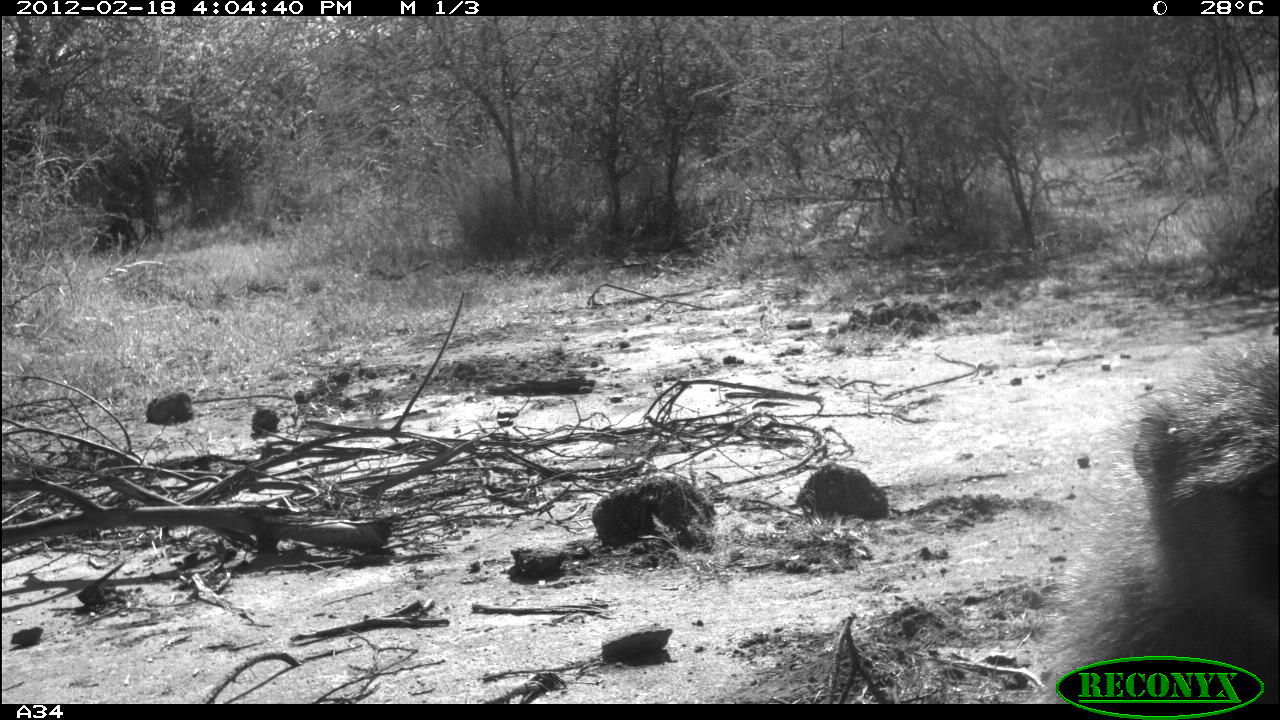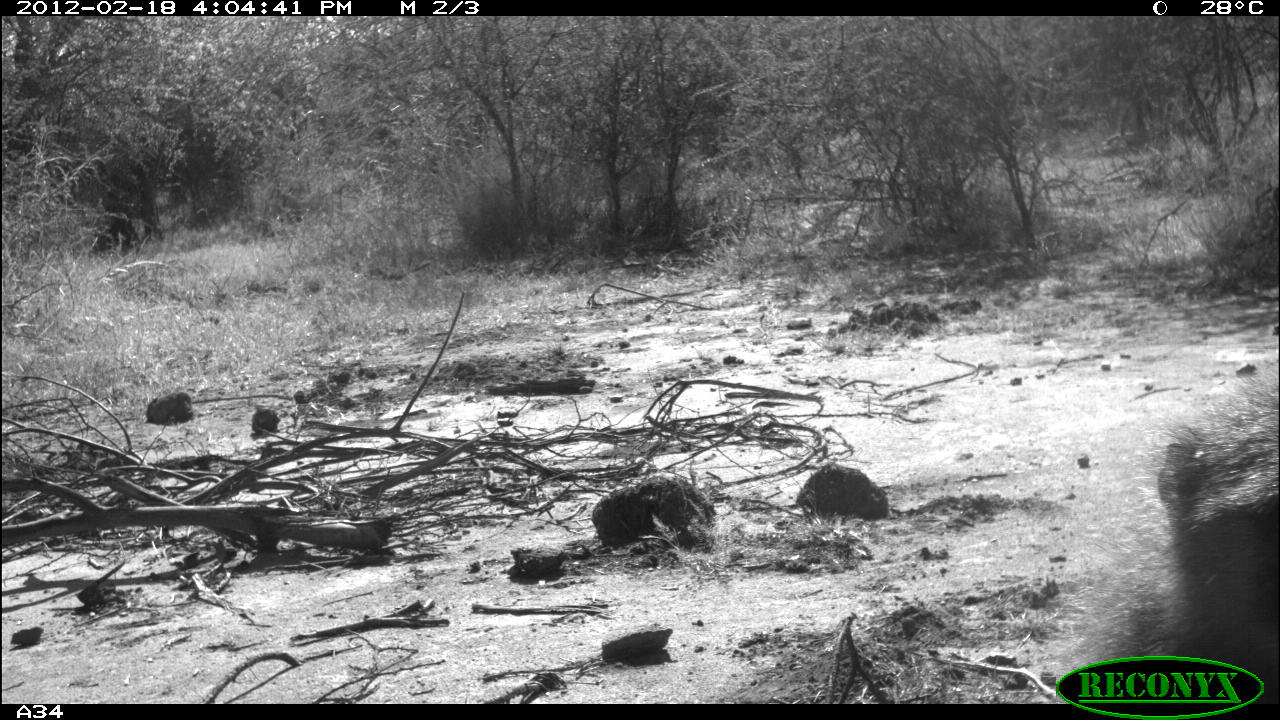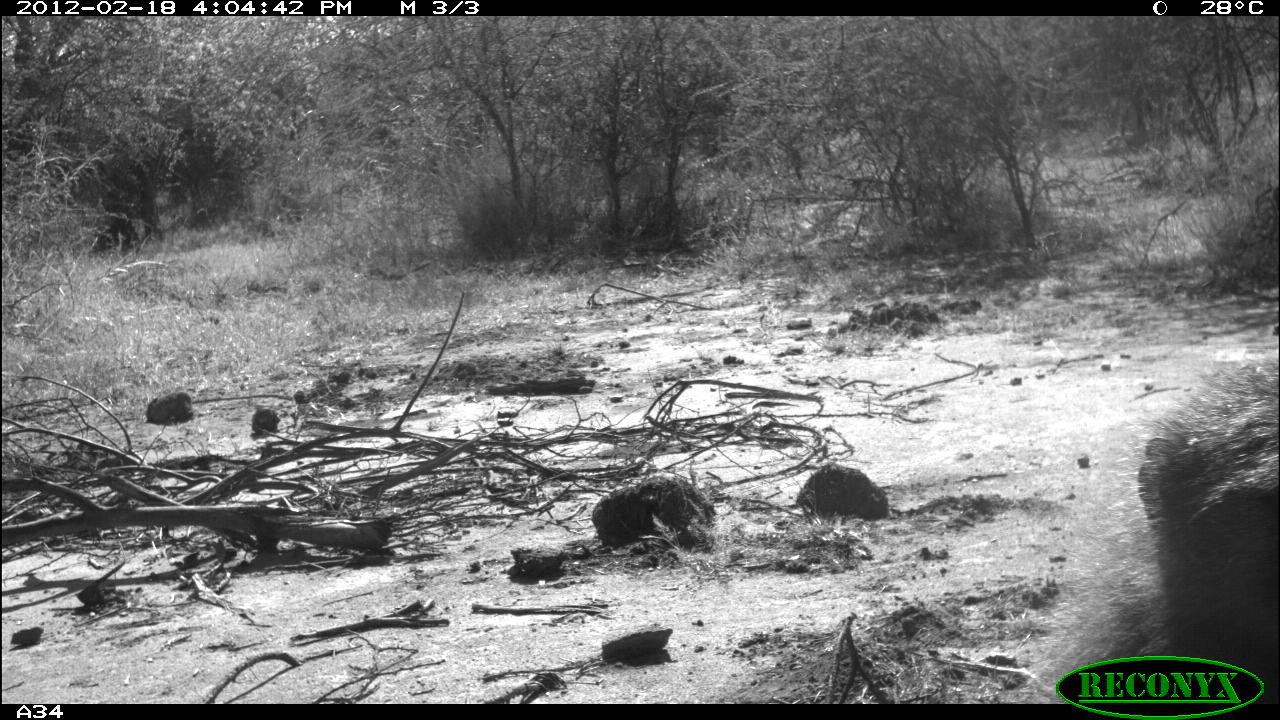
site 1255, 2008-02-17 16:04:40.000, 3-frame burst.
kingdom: Animalia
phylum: Chordata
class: Mammalia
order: Primates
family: Cercopithecidae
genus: Papio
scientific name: Papio anubis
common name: olive baboon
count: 1